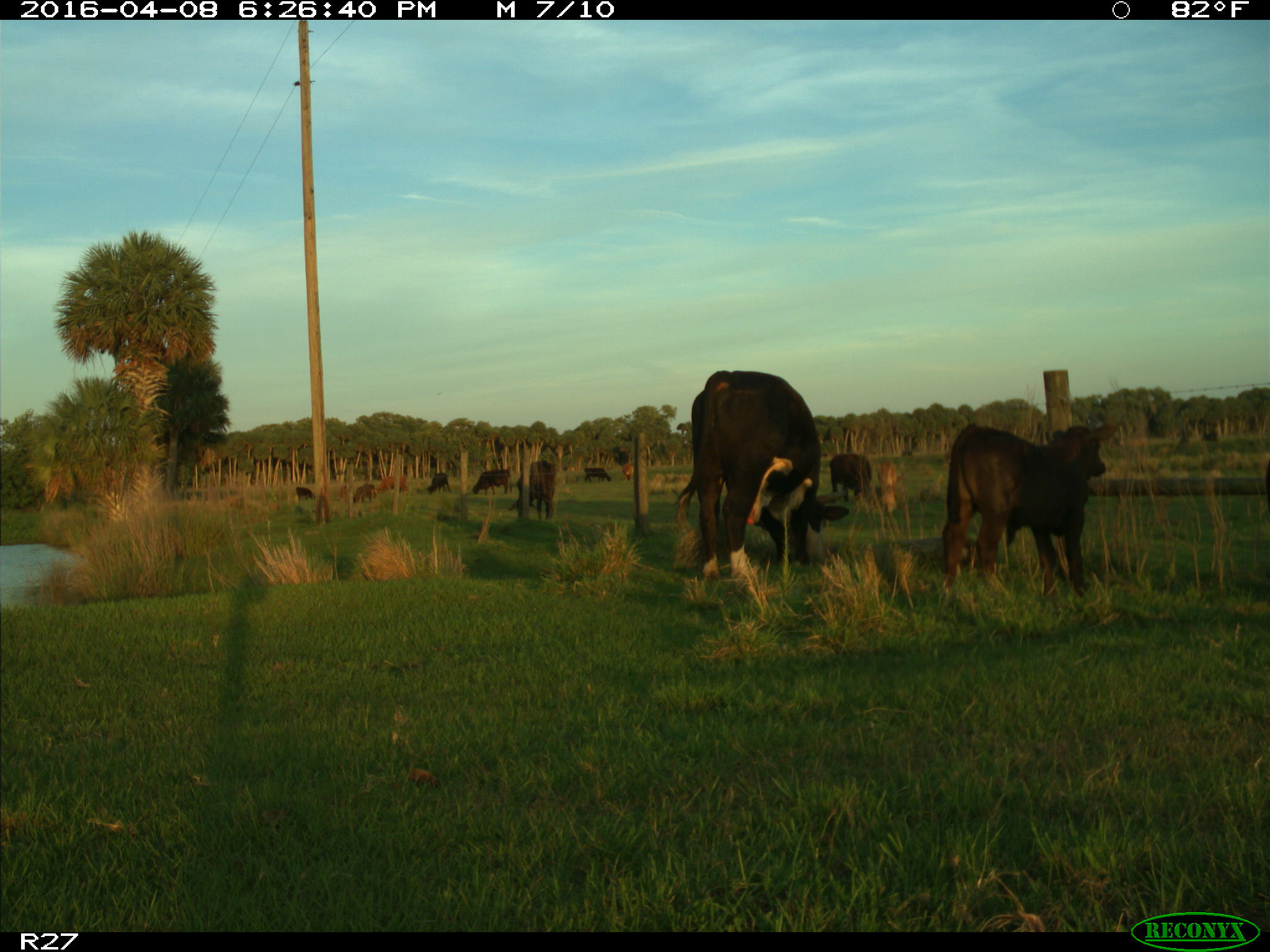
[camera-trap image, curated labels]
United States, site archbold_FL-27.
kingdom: Animalia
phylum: Chordata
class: Mammalia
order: Artiodactyla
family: Bovidae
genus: Bos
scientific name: Bos taurus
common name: domestic cow